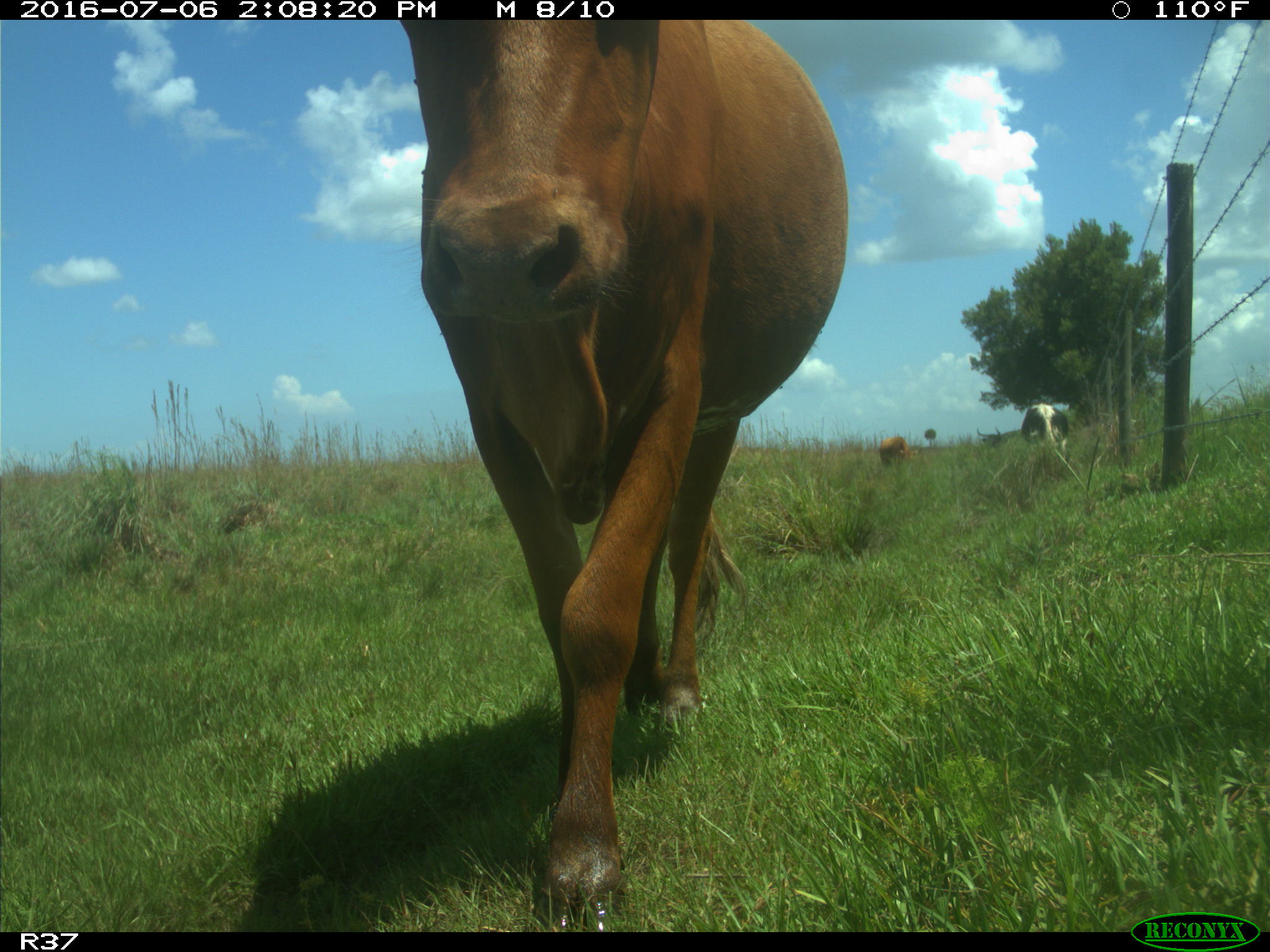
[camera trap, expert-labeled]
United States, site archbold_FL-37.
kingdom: Animalia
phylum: Chordata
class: Mammalia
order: Artiodactyla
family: Bovidae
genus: Bos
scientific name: Bos taurus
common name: domestic cow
Bos taurus (domestic cow).